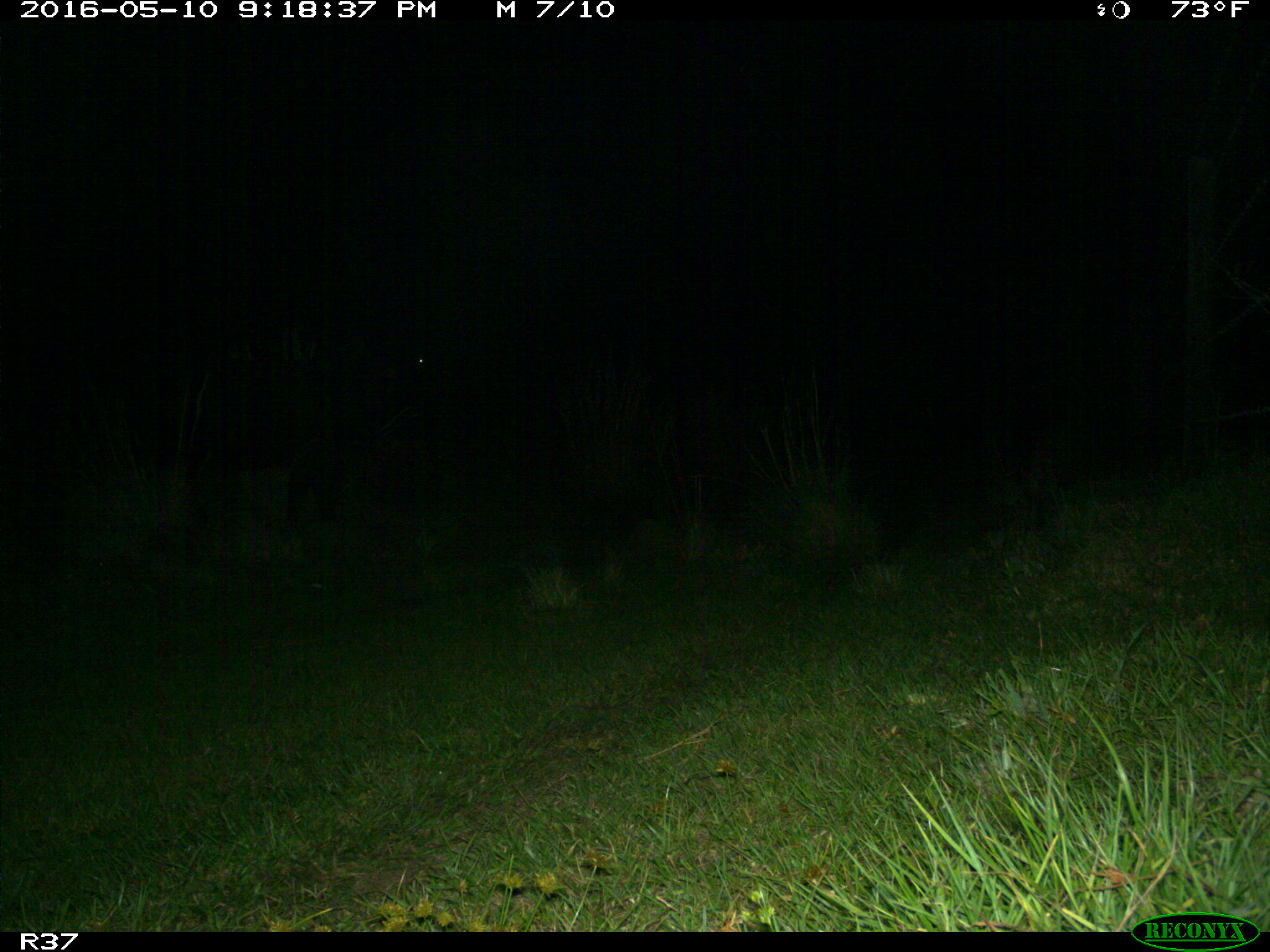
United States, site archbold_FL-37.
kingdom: Animalia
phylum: Chordata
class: Mammalia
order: Artiodactyla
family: Bovidae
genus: Bos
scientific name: Bos taurus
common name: domestic cow